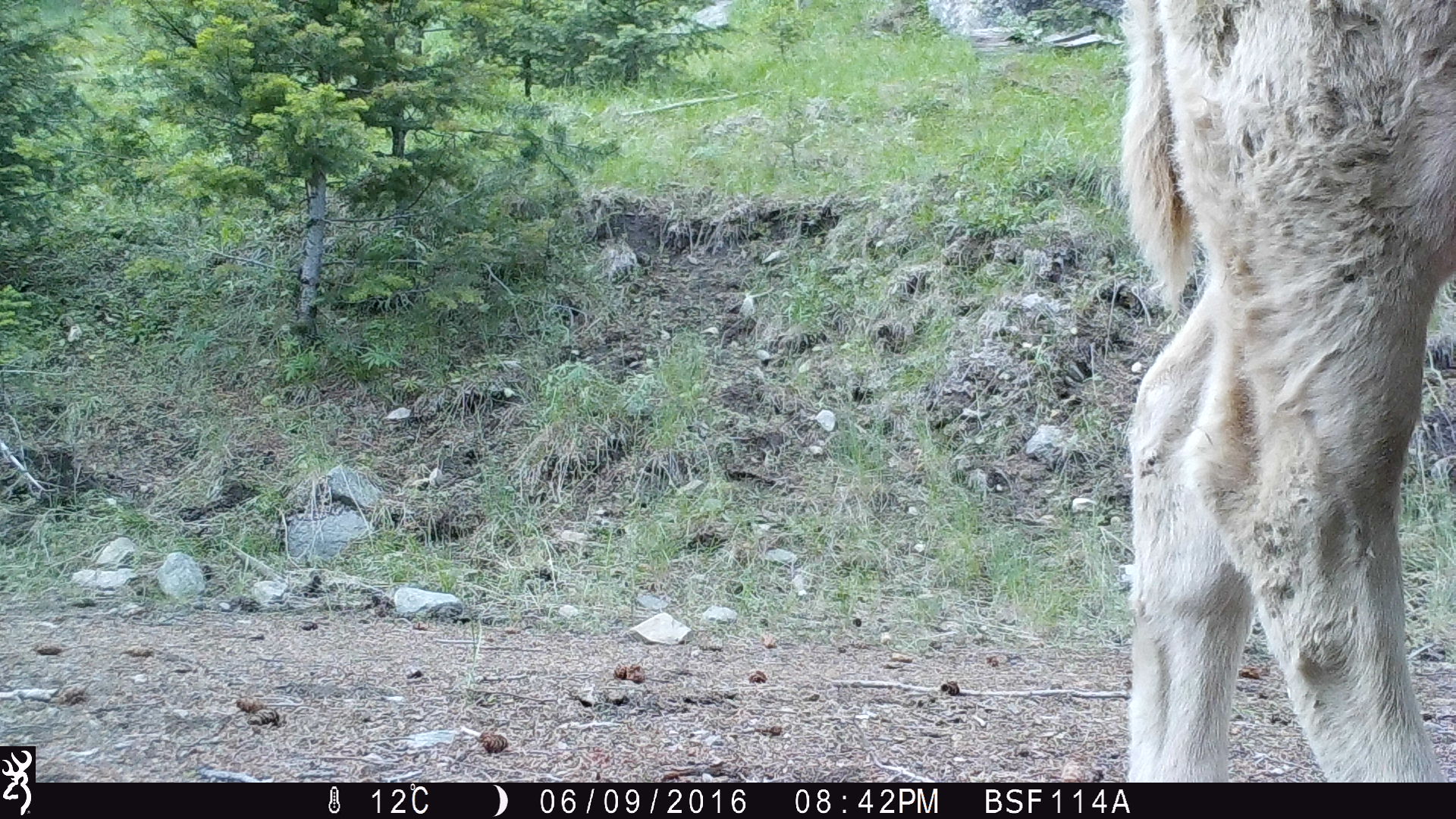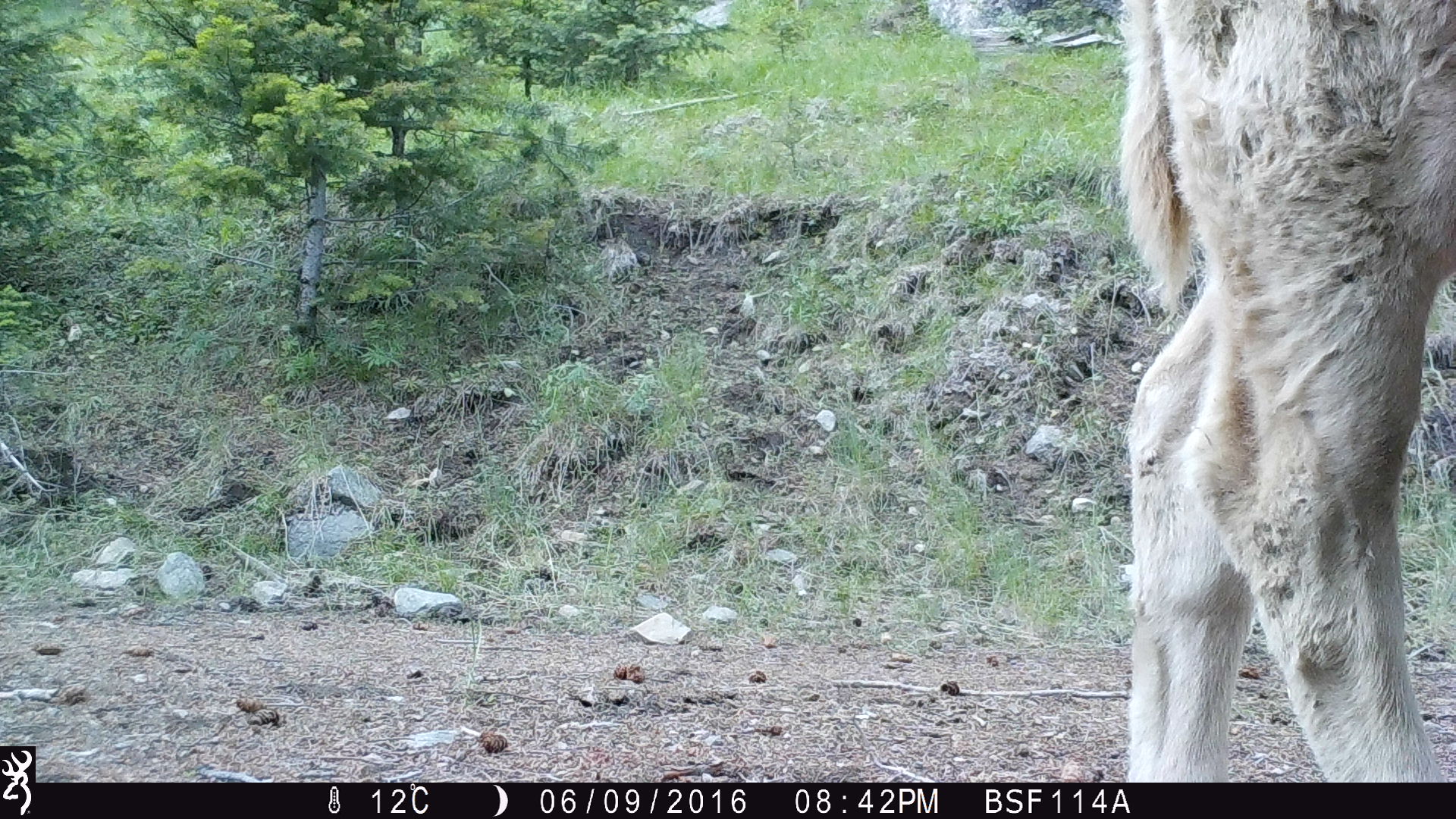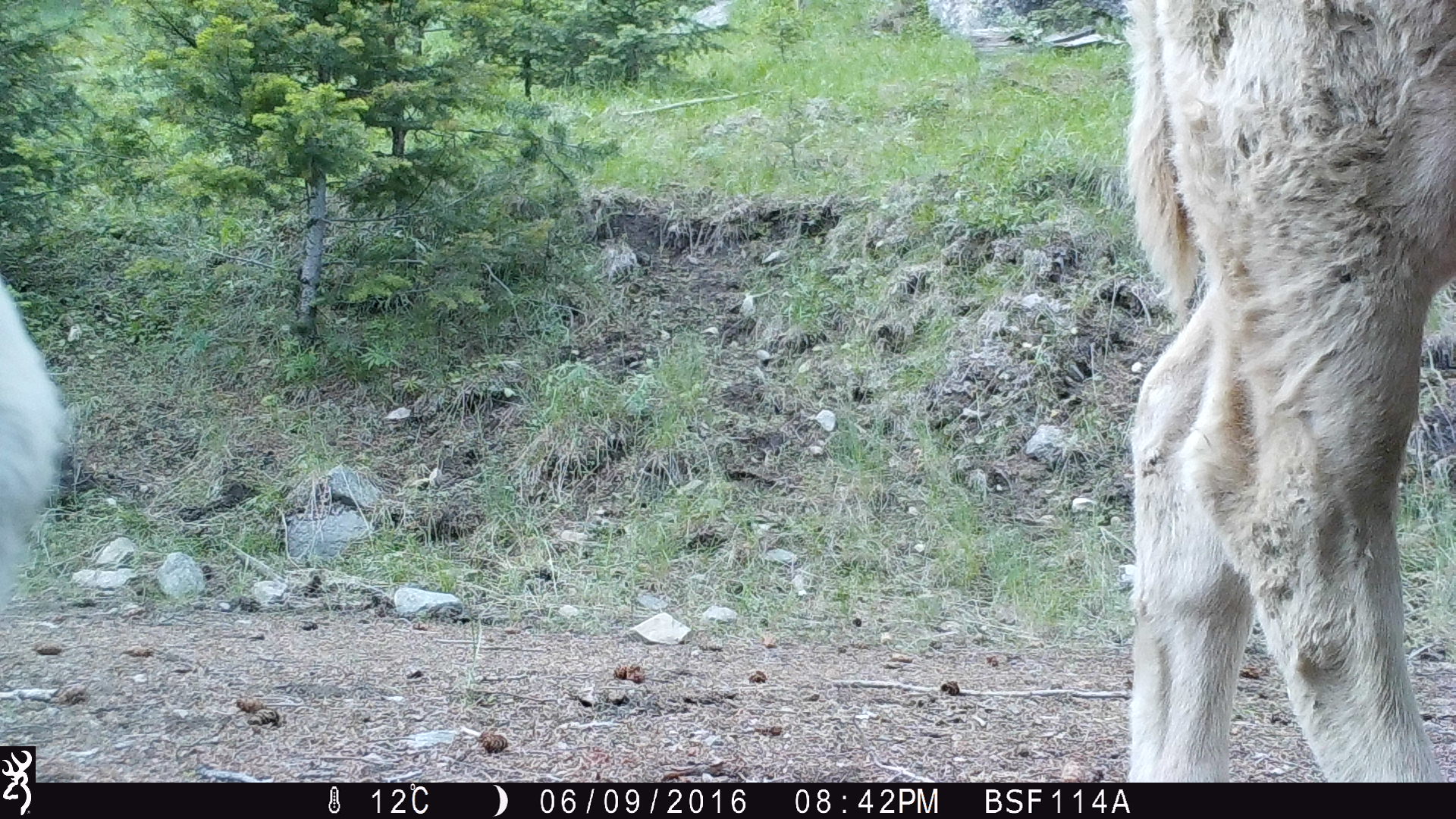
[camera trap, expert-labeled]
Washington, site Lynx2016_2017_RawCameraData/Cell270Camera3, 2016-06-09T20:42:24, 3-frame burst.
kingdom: Animalia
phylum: Chordata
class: Mammalia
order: Artiodactyla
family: Bovidae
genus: Bos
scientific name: Bos taurus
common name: domestic cattle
Domestic cattle (Bos taurus). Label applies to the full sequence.